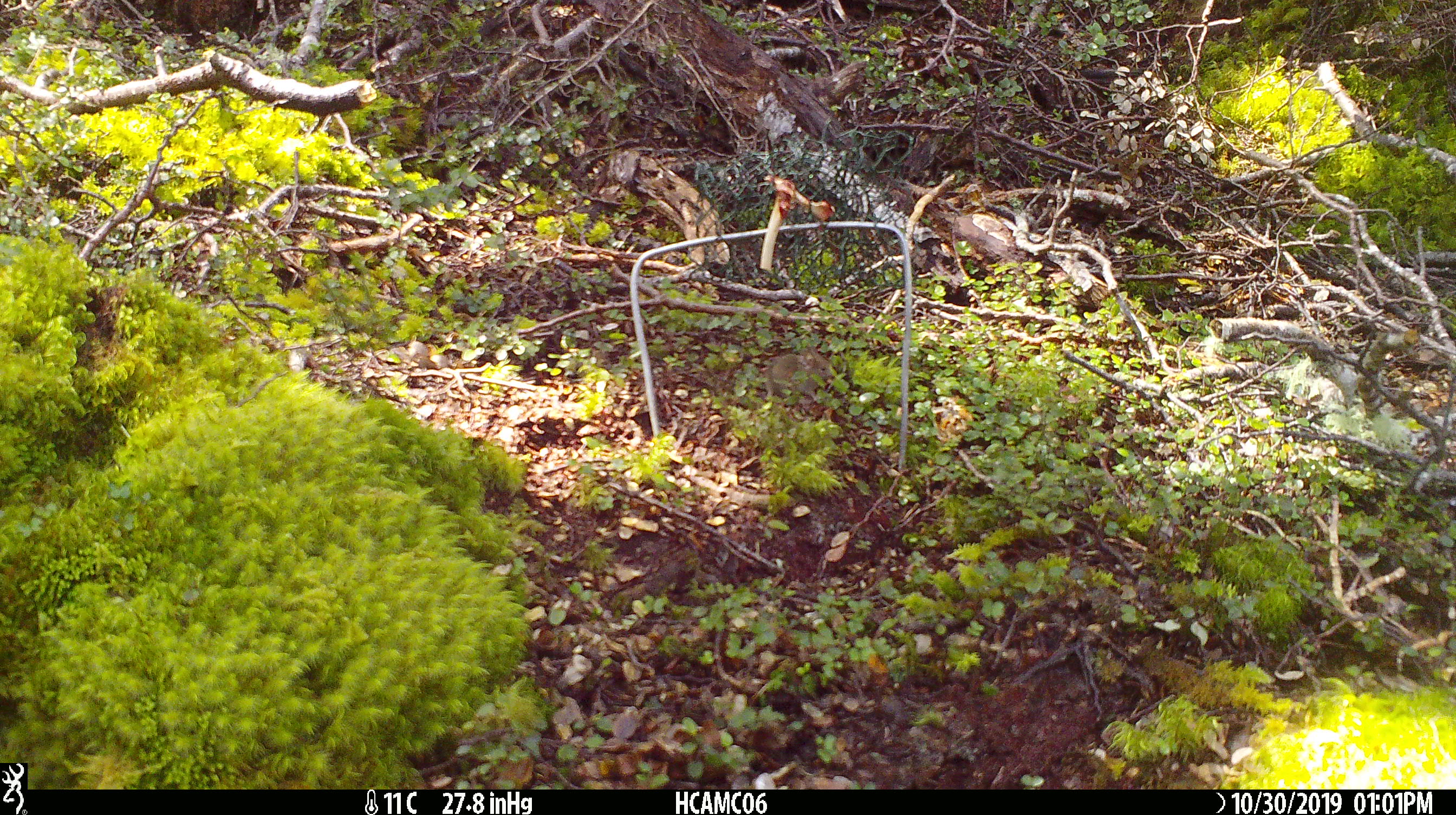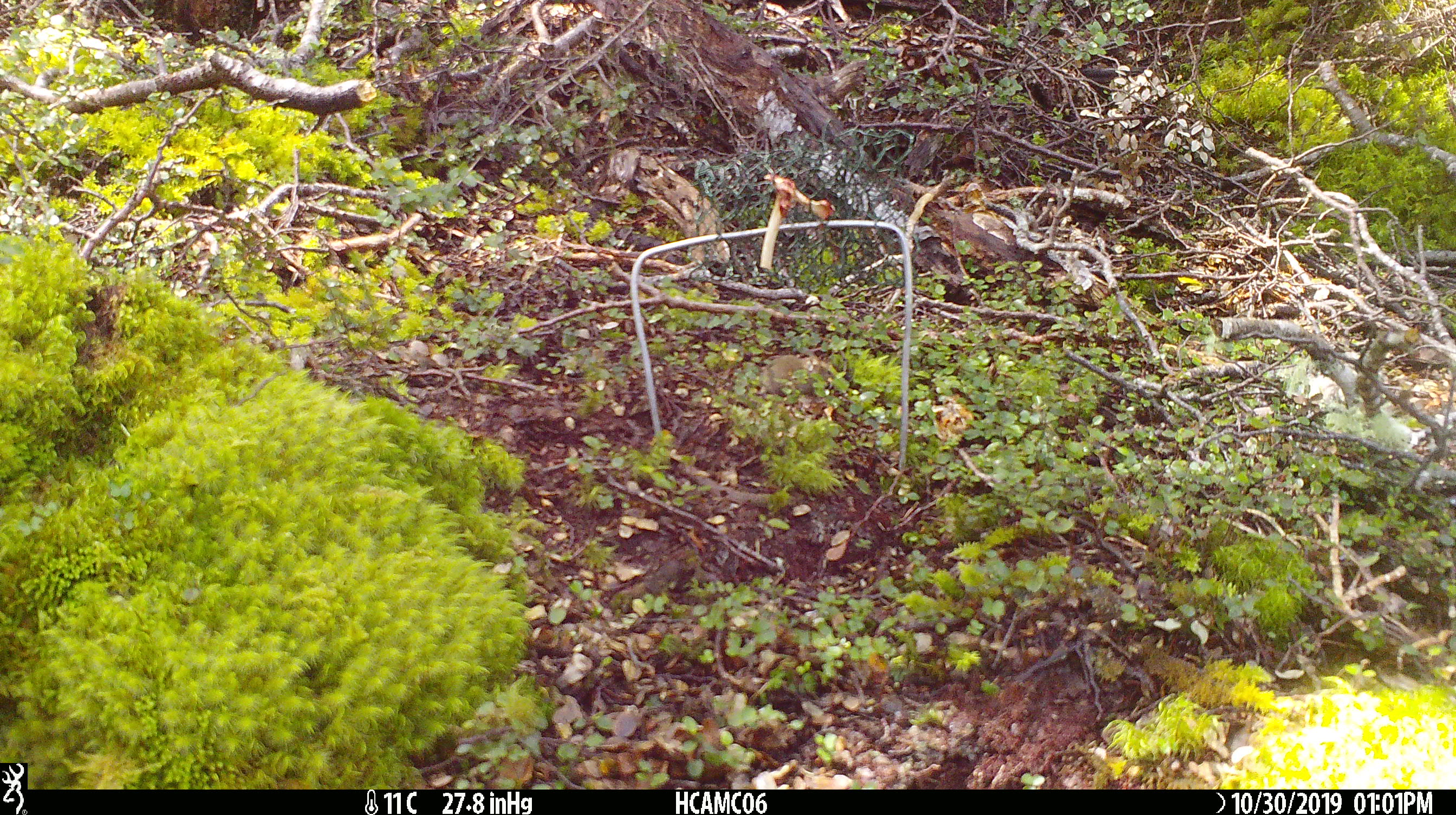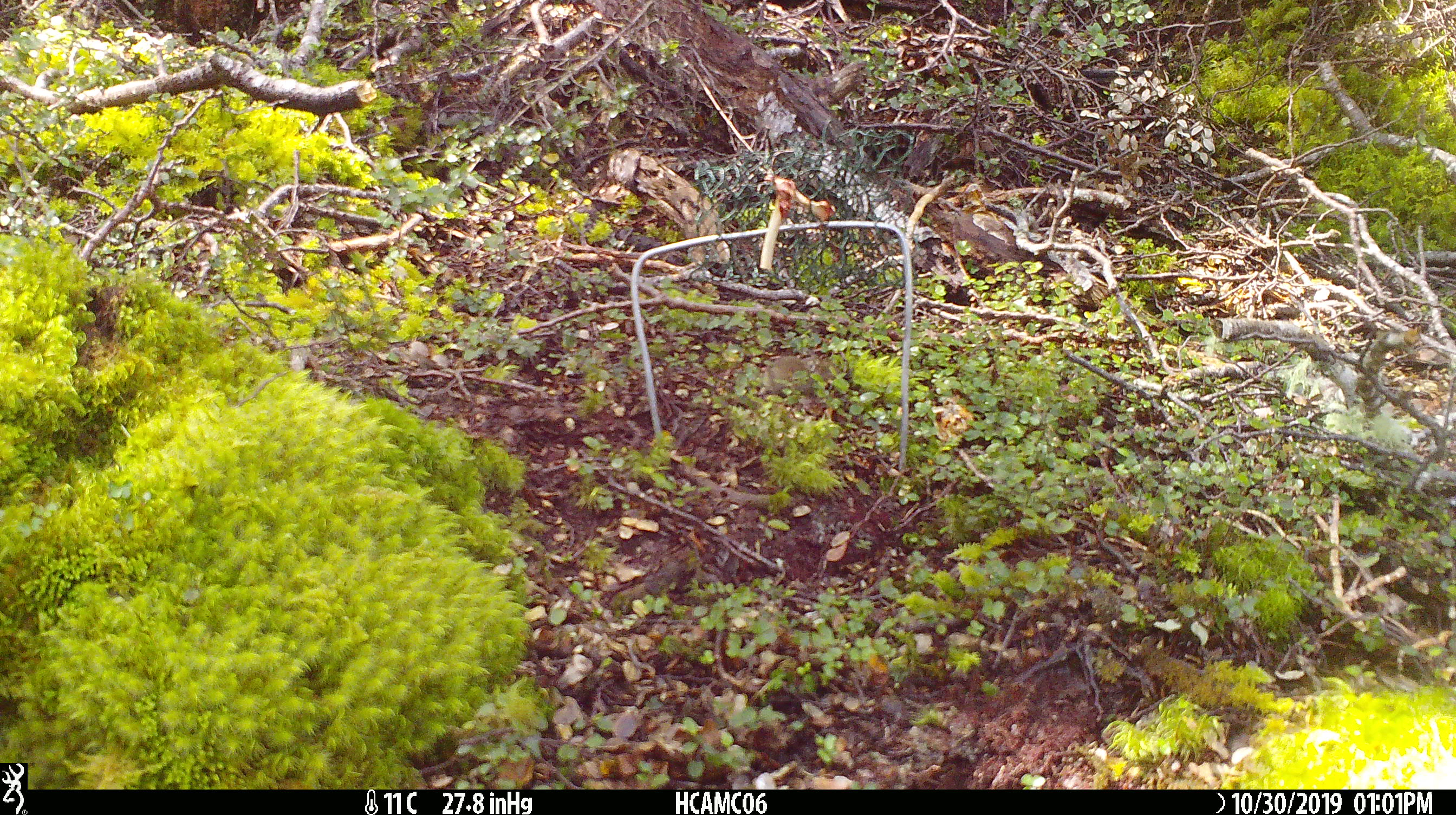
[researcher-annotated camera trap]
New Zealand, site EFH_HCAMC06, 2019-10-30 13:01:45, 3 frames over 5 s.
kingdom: Animalia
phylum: Chordata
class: Mammalia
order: Rodentia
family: Muridae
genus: Mus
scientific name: Mus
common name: mouse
Mouse (Mus).